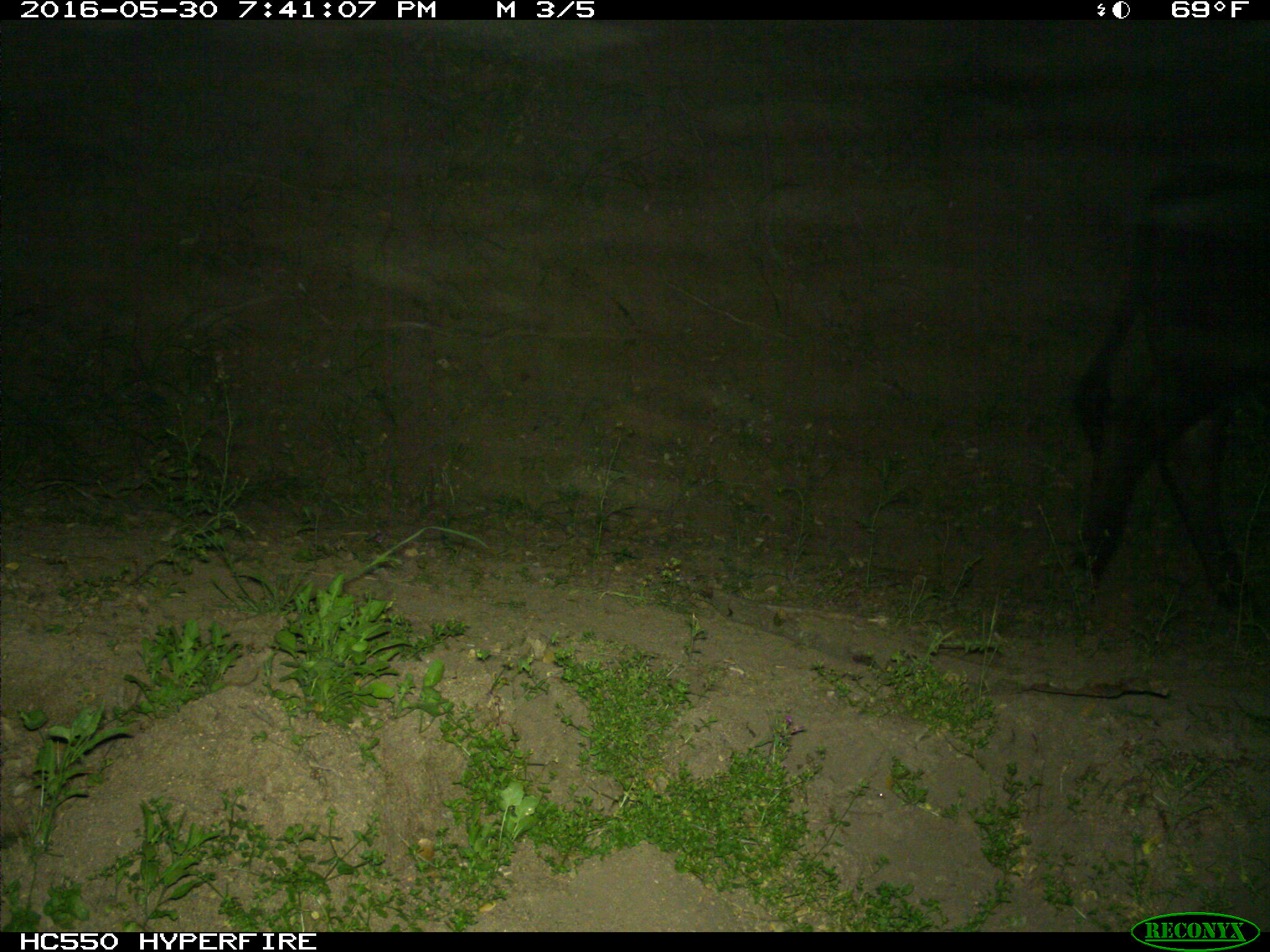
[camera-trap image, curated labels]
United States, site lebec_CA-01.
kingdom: Animalia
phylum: Chordata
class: Mammalia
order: Artiodactyla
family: Bovidae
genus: Bos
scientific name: Bos taurus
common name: domestic cow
Bos taurus (domestic cow).